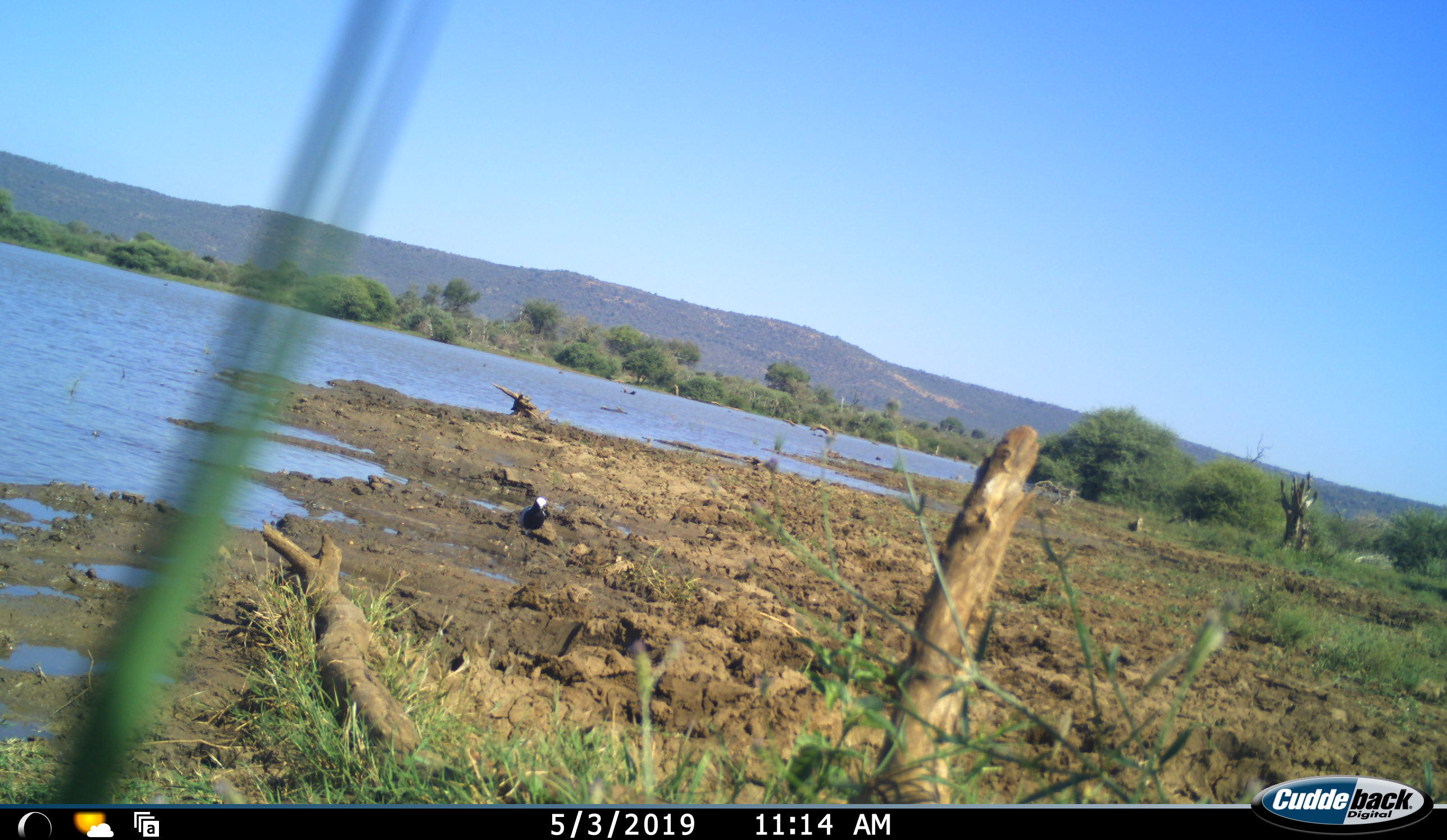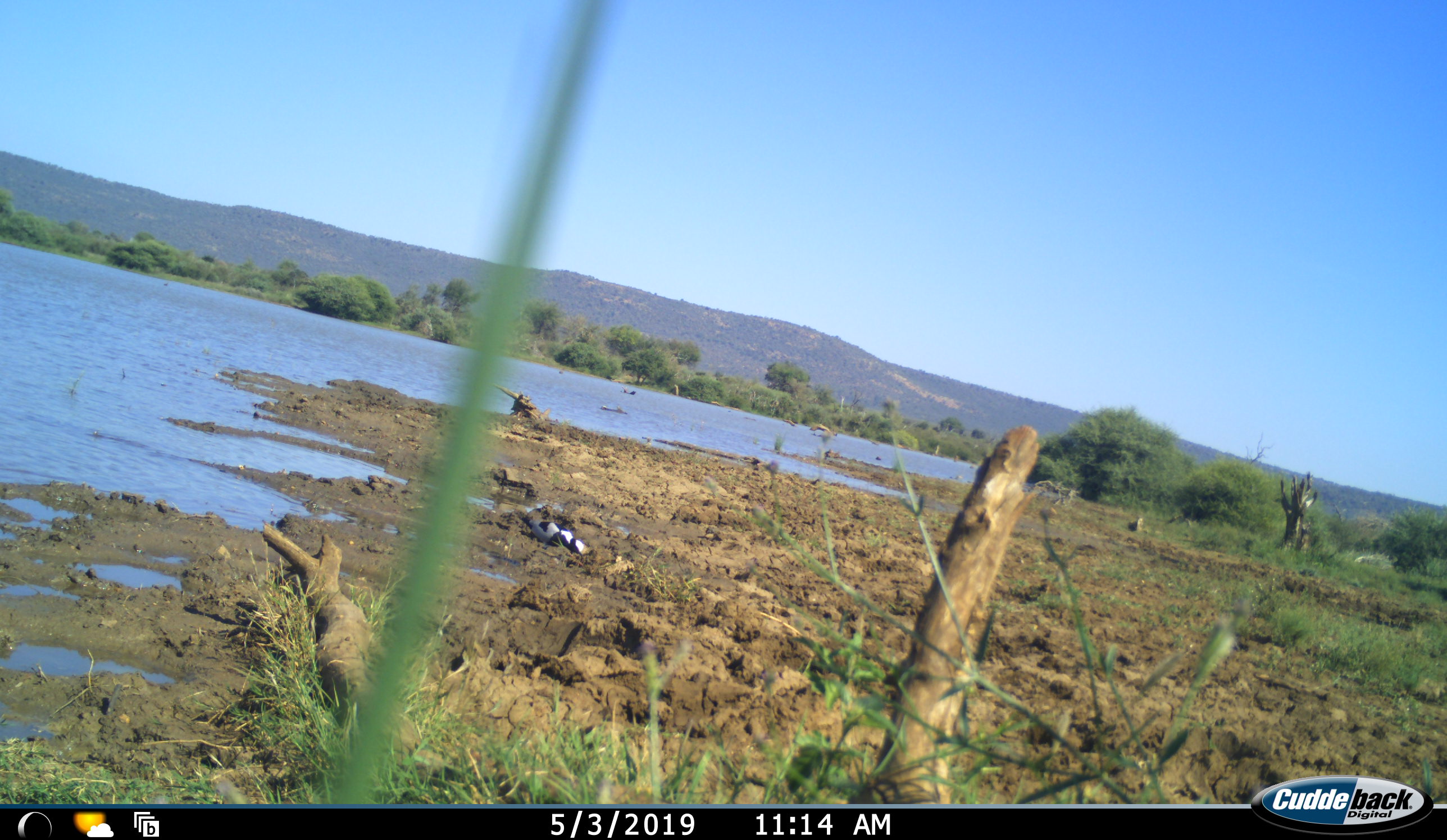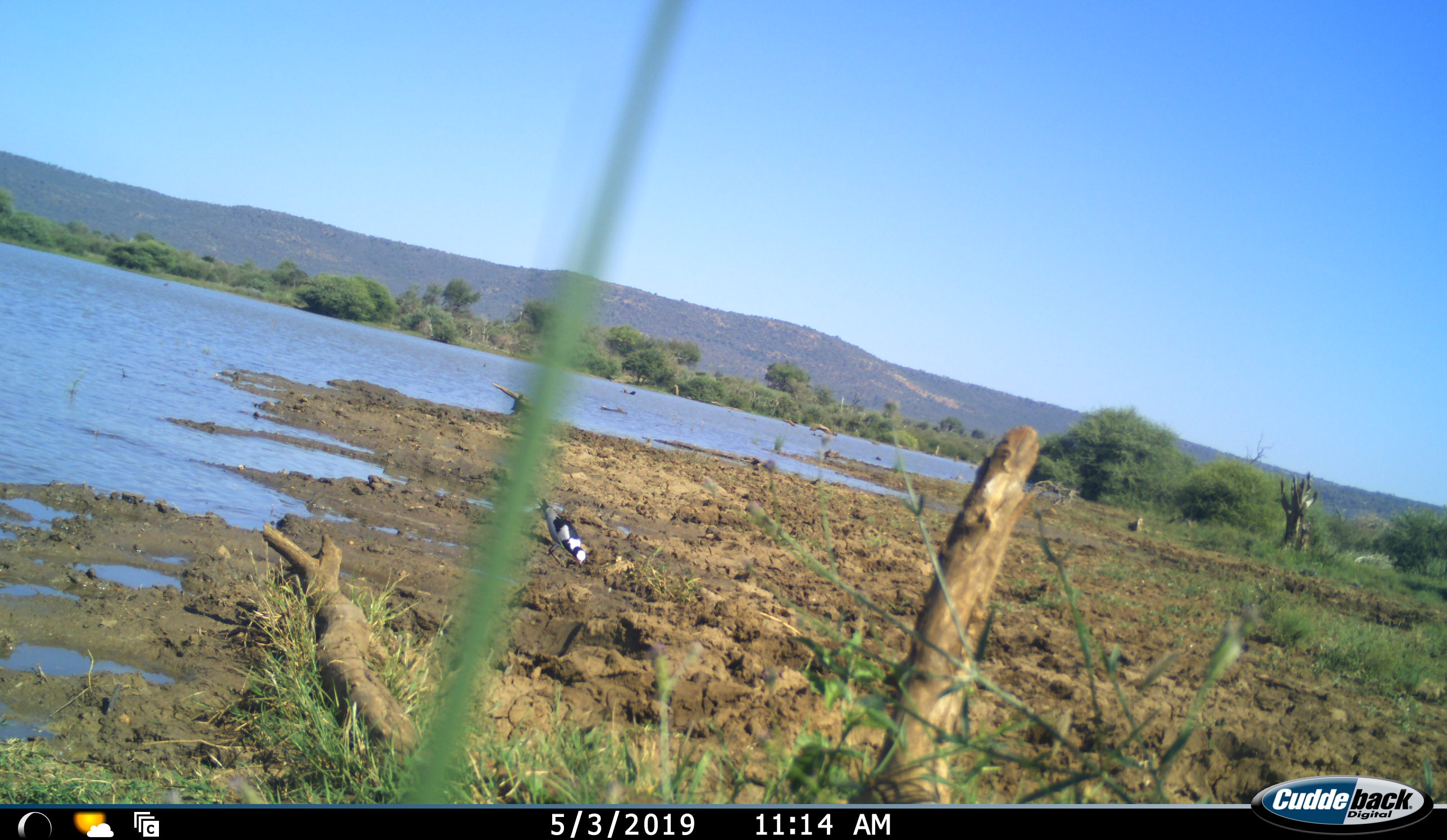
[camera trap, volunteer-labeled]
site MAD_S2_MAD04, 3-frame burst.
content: unidentified animal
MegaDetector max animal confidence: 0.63